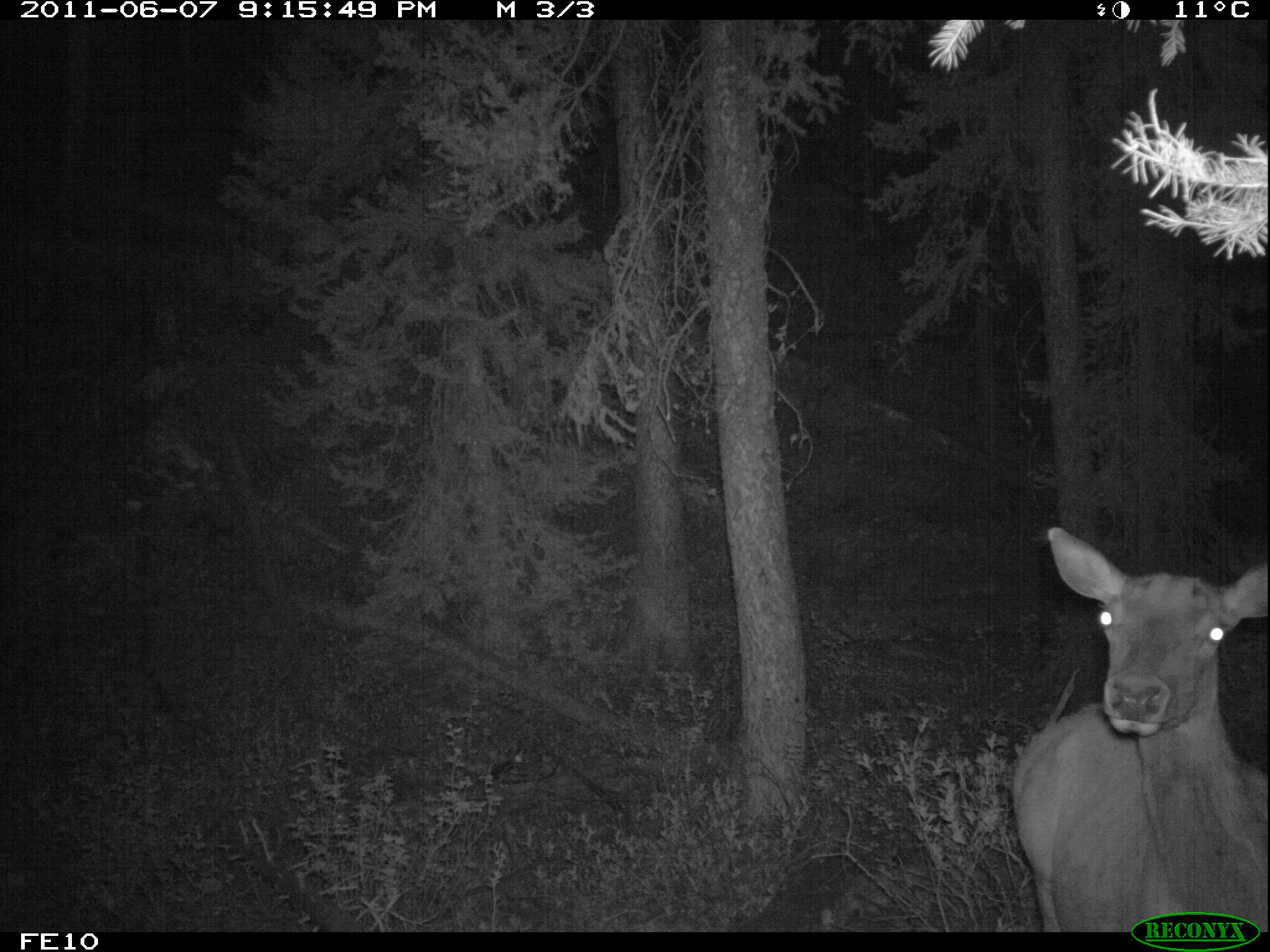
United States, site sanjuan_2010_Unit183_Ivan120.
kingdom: Animalia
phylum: Chordata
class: Mammalia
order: Artiodactyla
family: Cervidae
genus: Cervus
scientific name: Cervus elaphus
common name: red deer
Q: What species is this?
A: Cervus elaphus (red deer).